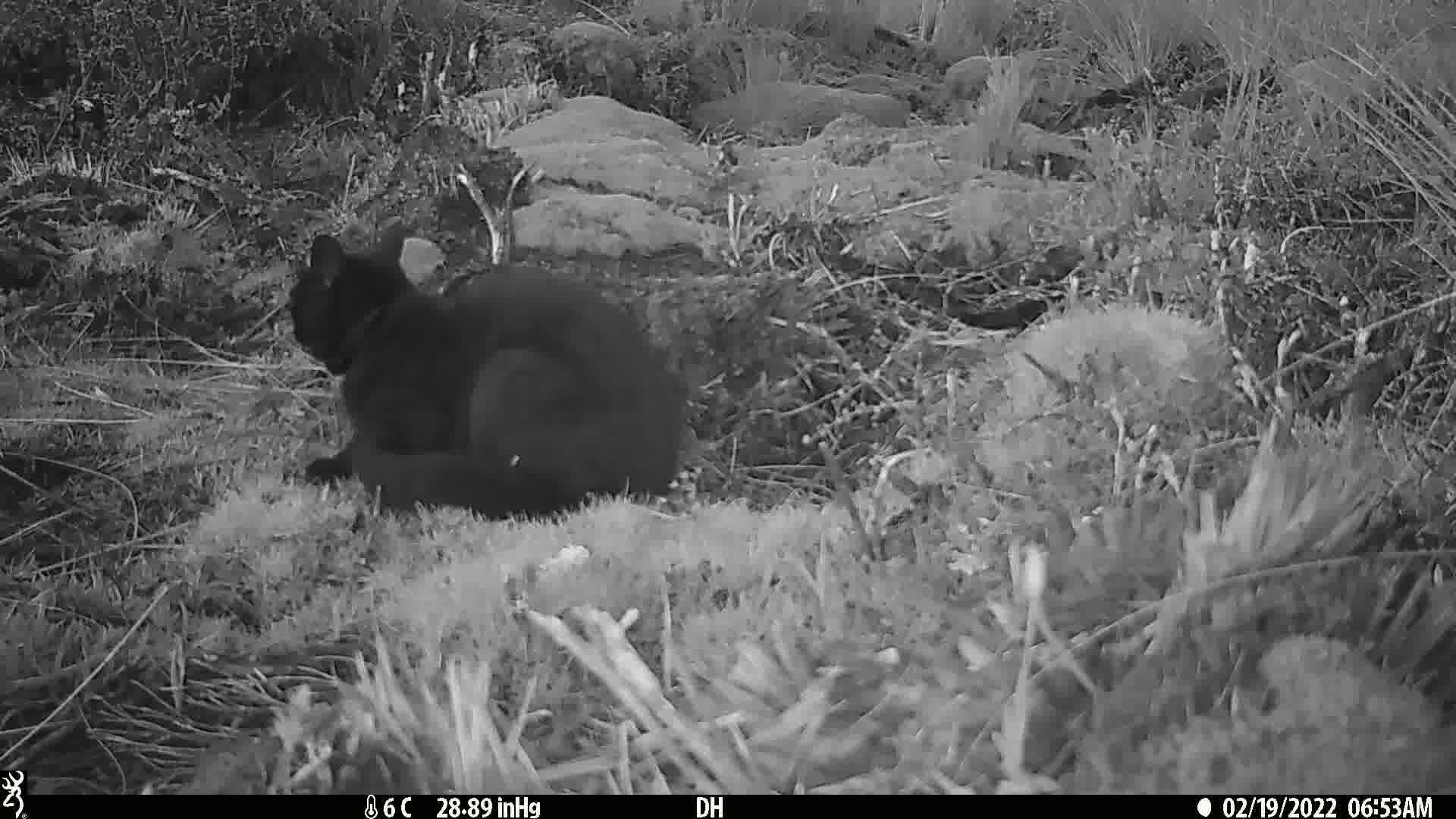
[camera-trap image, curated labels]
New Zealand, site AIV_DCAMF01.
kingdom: Animalia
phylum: Chordata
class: Mammalia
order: Carnivora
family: Felidae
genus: Felis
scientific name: Felis catus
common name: domestic cat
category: cat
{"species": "cat (domestic cat) (Felis catus)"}